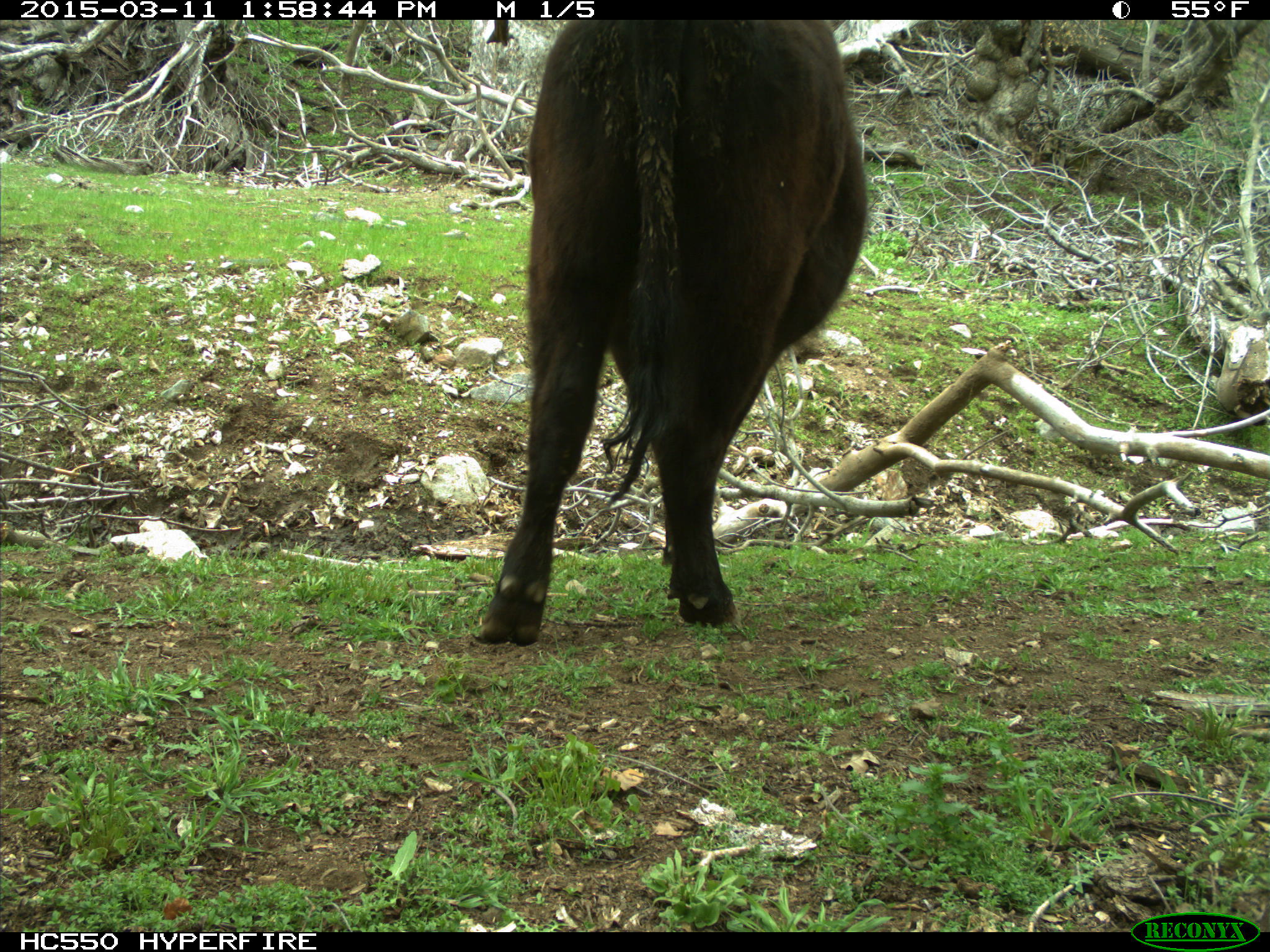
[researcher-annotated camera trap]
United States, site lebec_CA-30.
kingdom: Animalia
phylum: Chordata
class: Mammalia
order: Artiodactyla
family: Bovidae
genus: Bos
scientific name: Bos taurus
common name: domestic cow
Bos taurus (domestic cow).